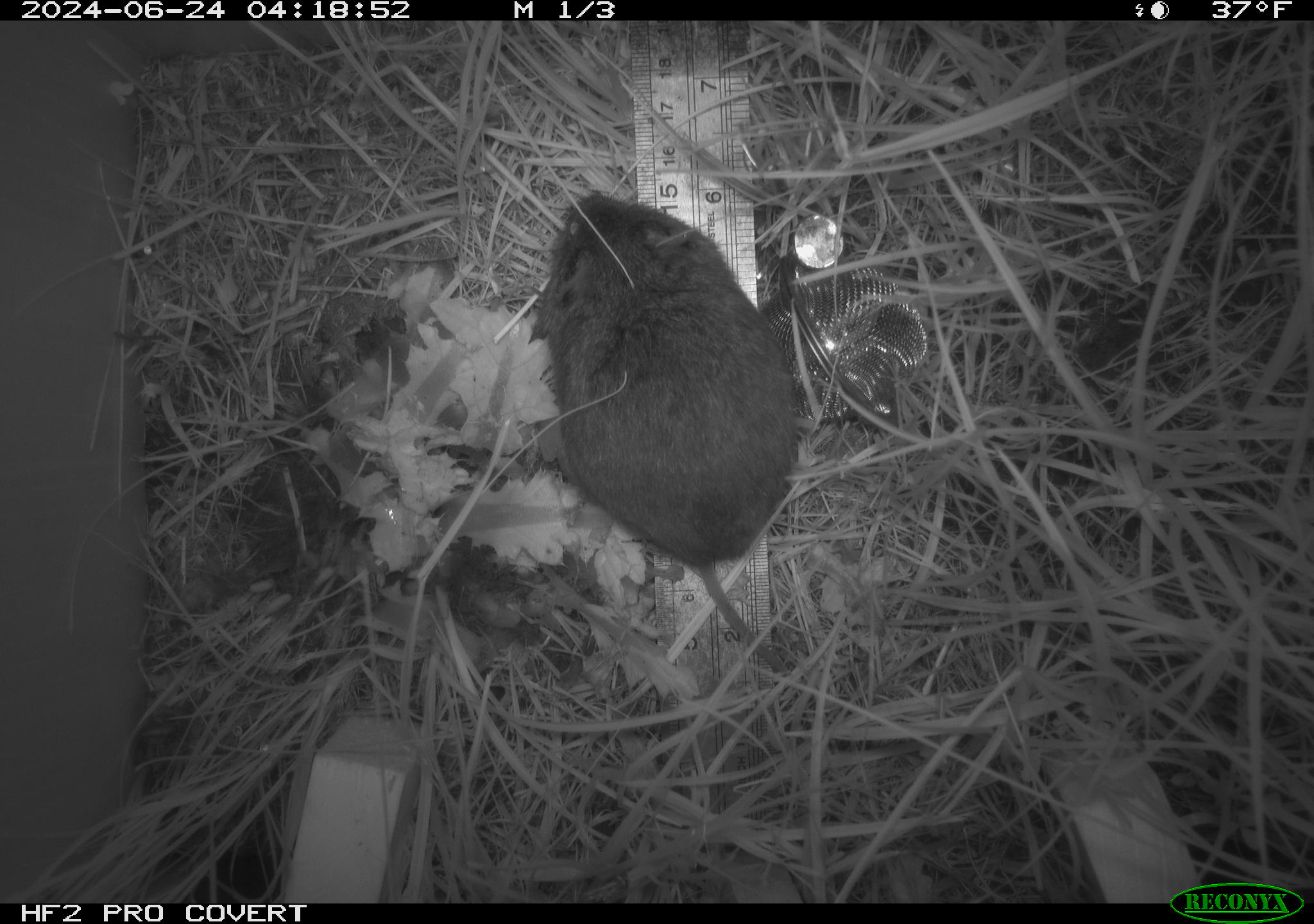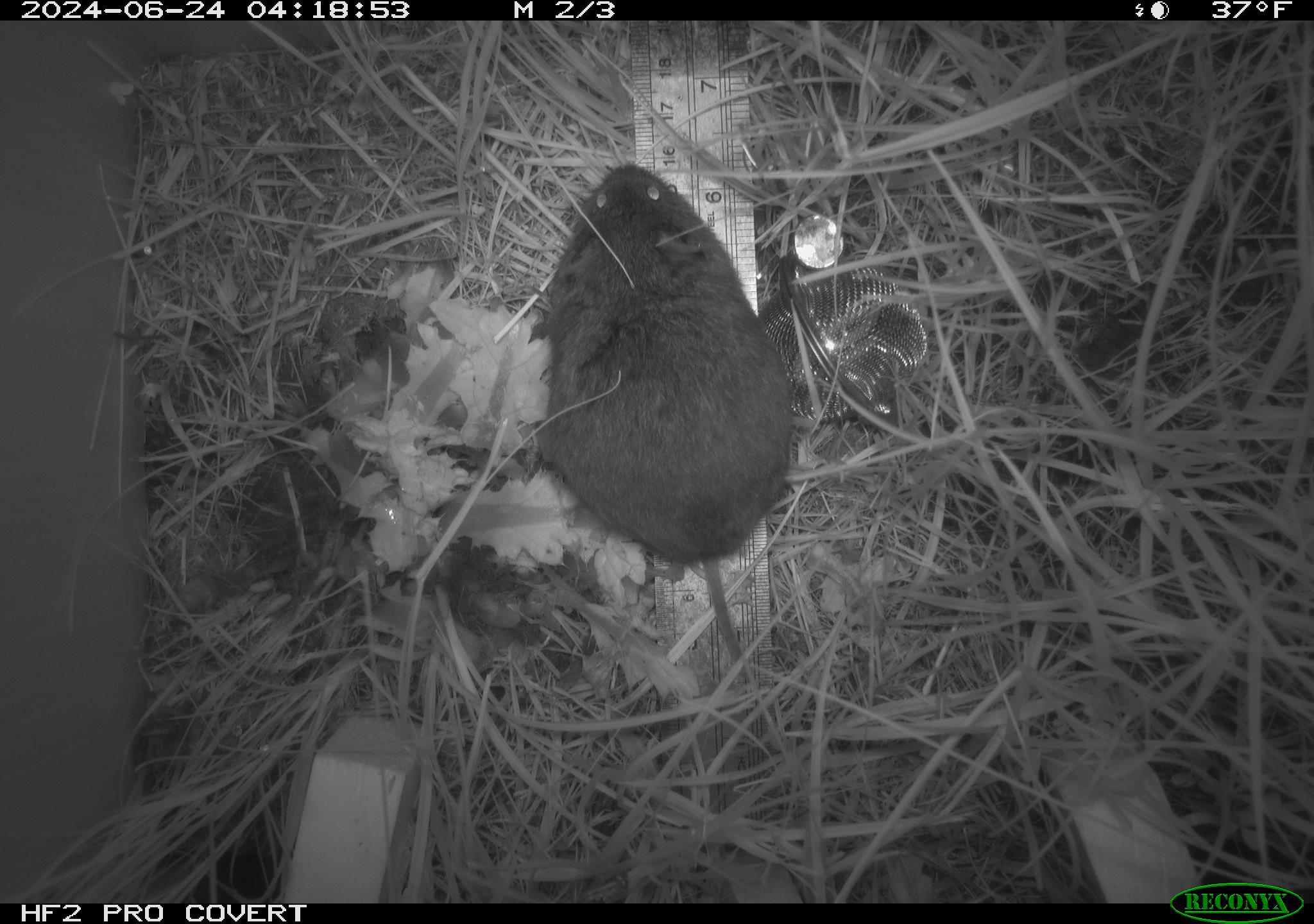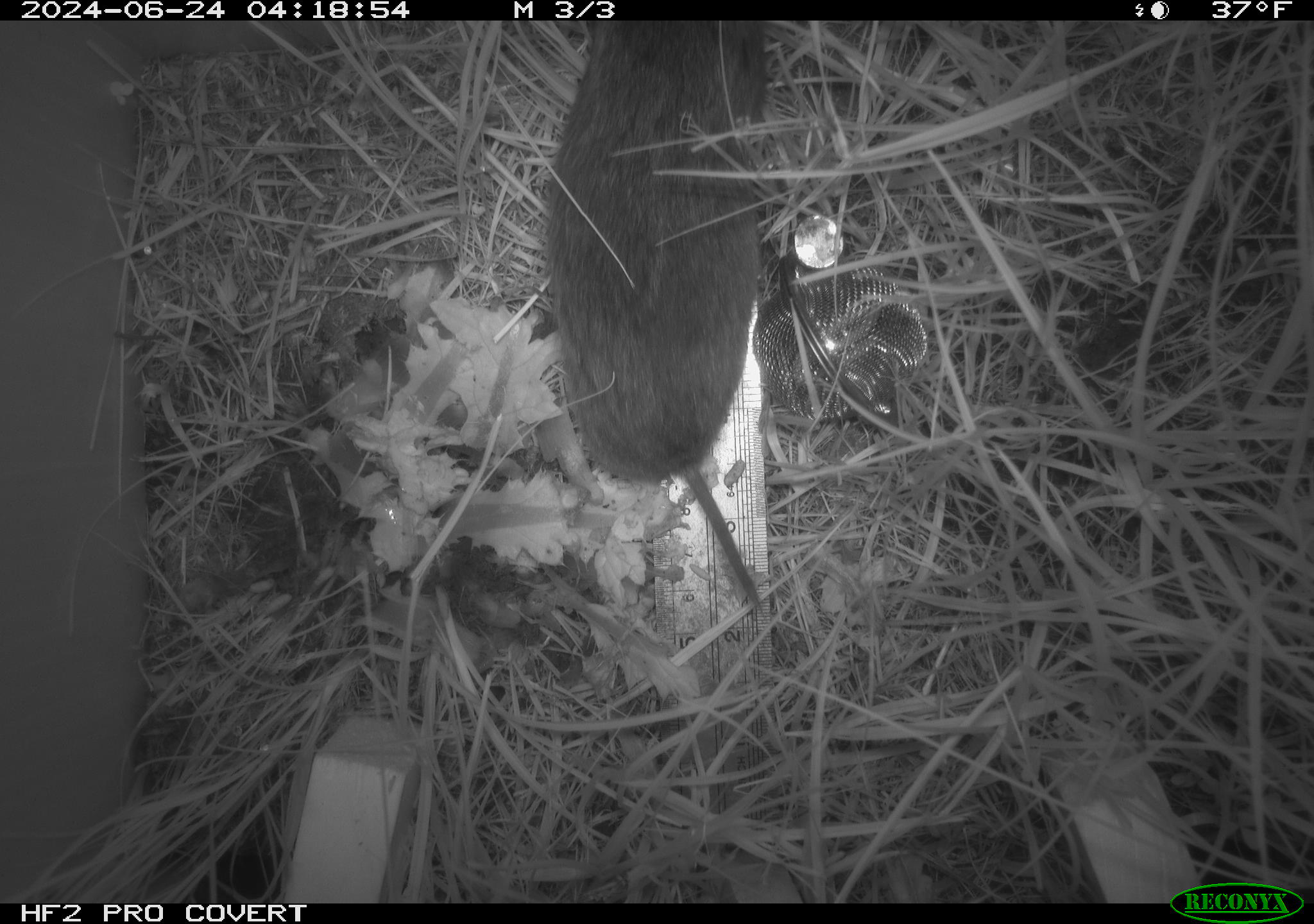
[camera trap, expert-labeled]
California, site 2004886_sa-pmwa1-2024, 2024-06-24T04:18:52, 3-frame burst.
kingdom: Animalia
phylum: Chordata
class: Mammalia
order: Rodentia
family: Cricetidae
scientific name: Arvicolinae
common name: voles, lemmings, and muskrats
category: arvicolinae subfamily